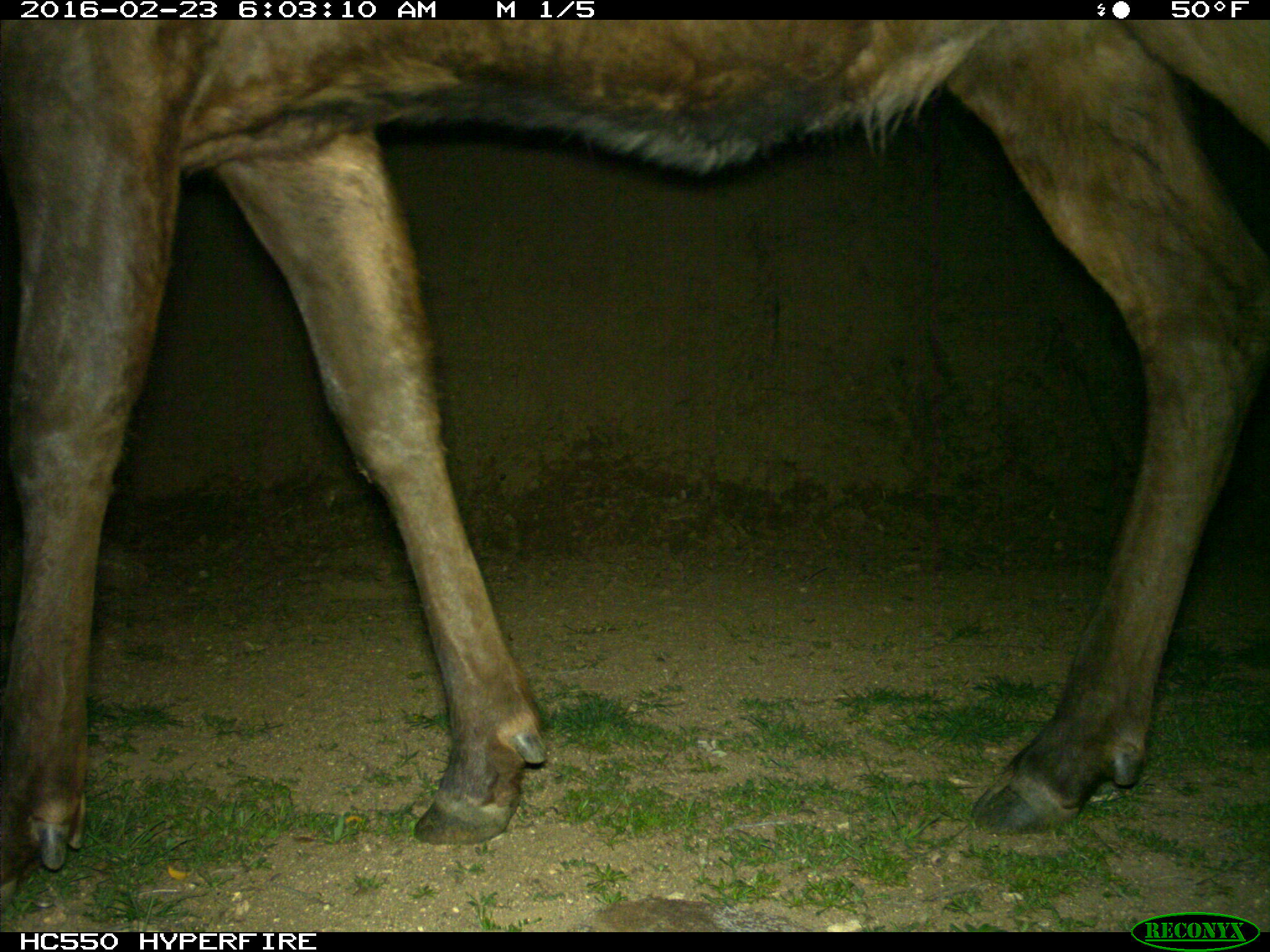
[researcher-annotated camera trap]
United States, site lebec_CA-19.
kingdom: Animalia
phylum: Chordata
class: Mammalia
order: Artiodactyla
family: Cervidae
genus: Cervus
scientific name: Cervus canadensis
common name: elk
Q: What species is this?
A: Cervus canadensis (elk).